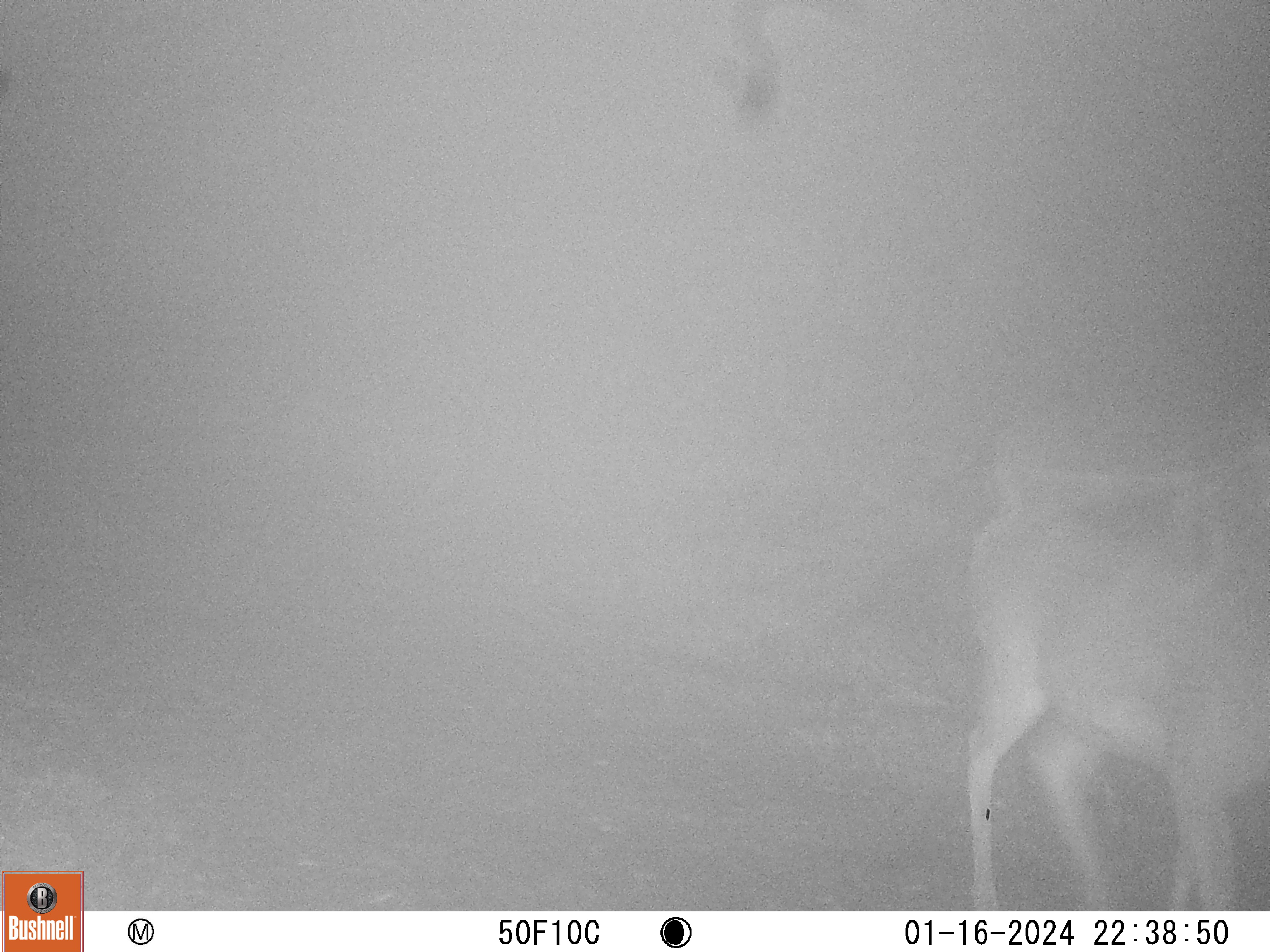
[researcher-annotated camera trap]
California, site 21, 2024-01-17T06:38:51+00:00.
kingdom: Animalia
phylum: Chordata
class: Mammalia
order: Artiodactyla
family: Cervidae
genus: Odocoileus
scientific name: Odocoileus hemionus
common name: mule deer